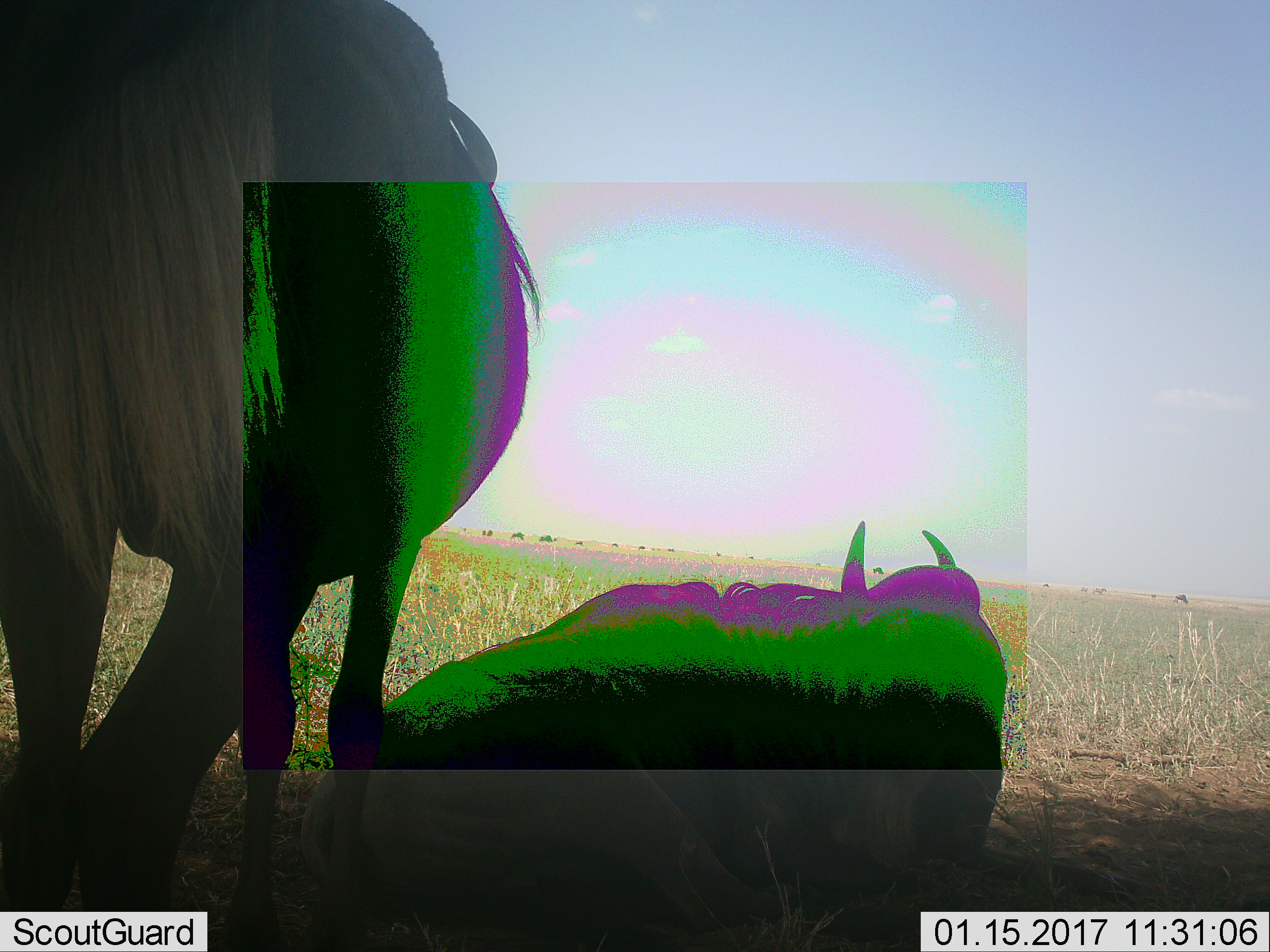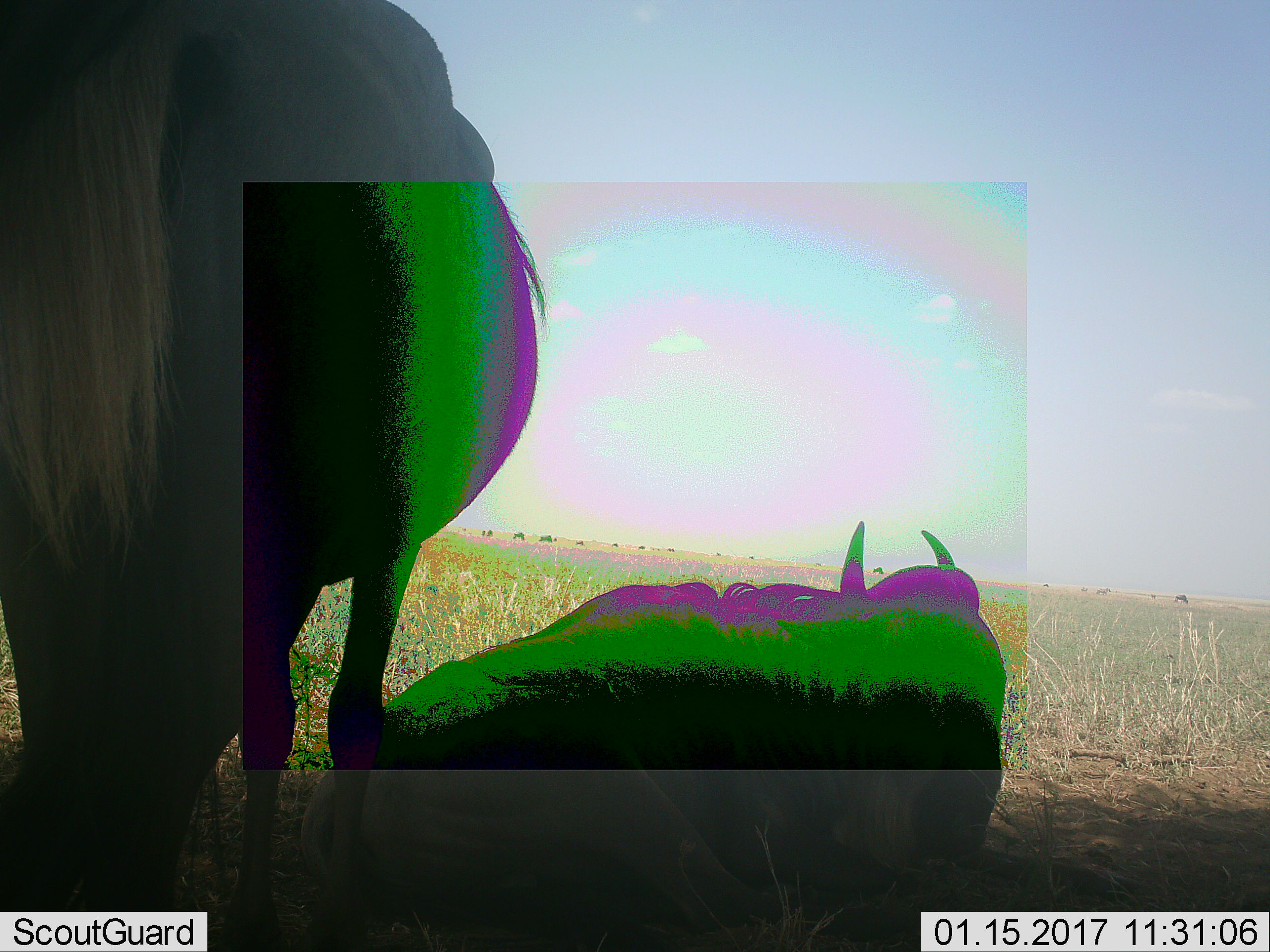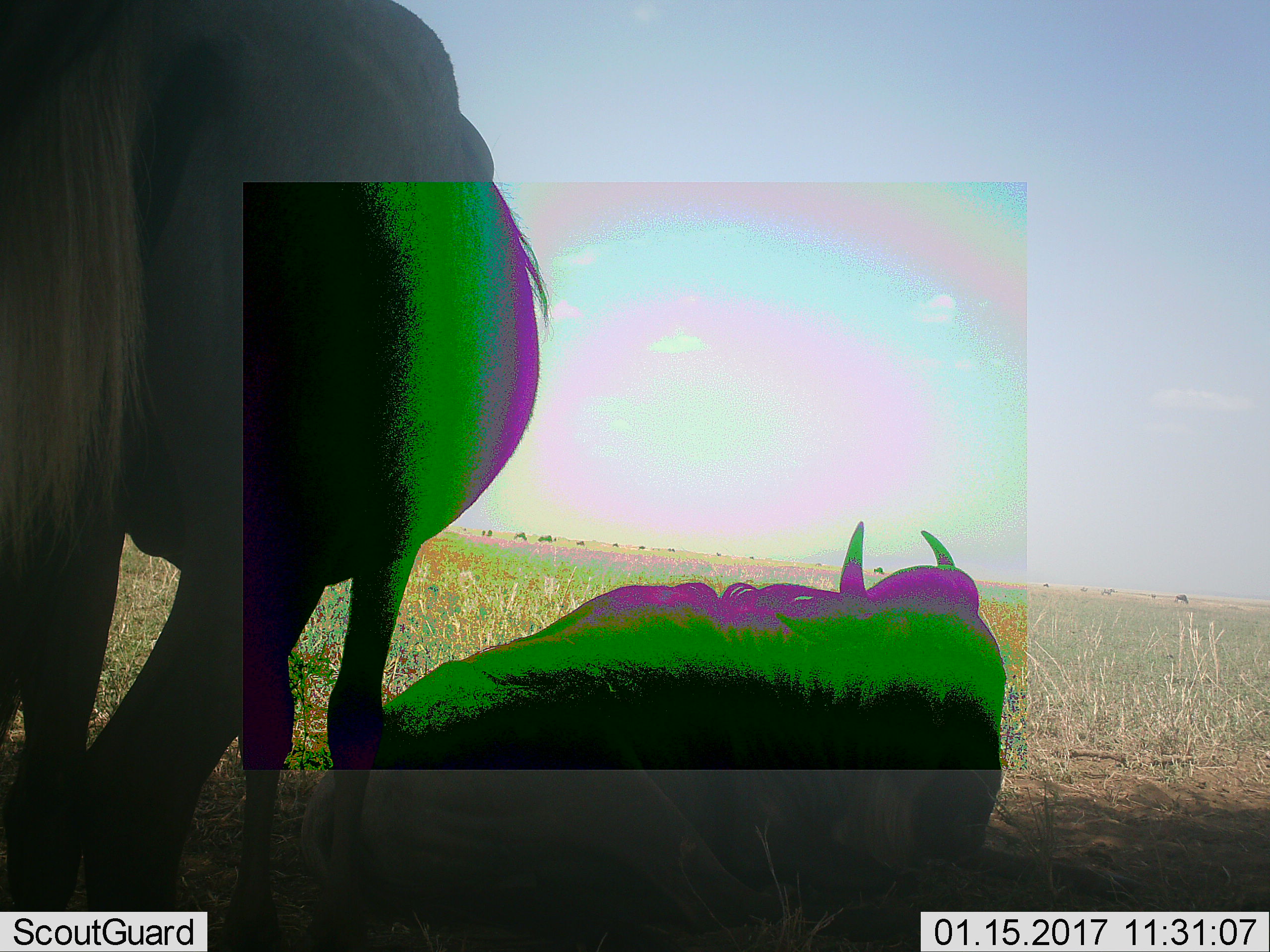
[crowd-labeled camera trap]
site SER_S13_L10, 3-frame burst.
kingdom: Animalia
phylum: Chordata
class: Mammalia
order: Artiodactyla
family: Bovidae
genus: Connochaetes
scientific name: Connochaetes taurinus taurinus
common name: blue wildebeest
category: wildebeestblue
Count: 11-50.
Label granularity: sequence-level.